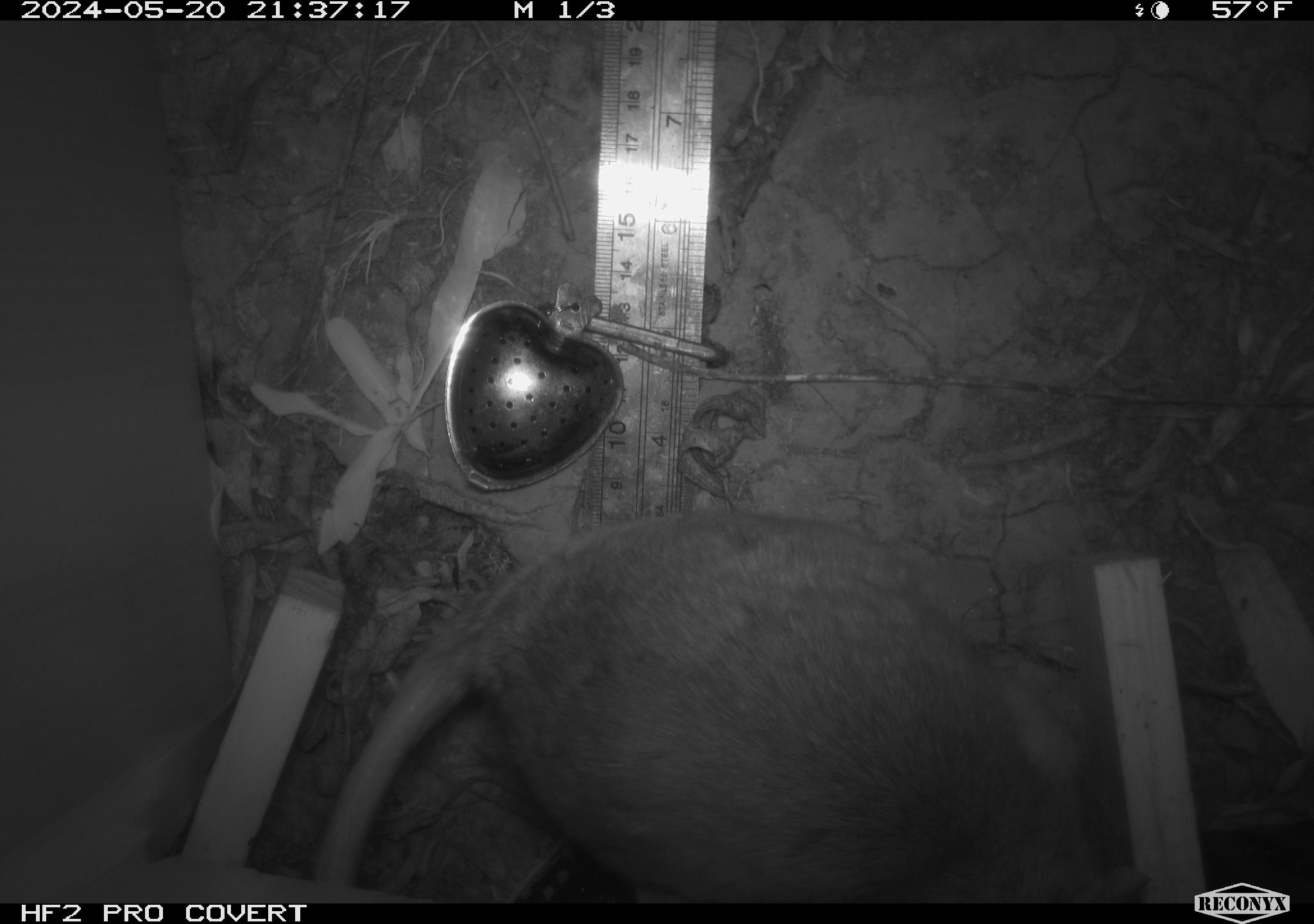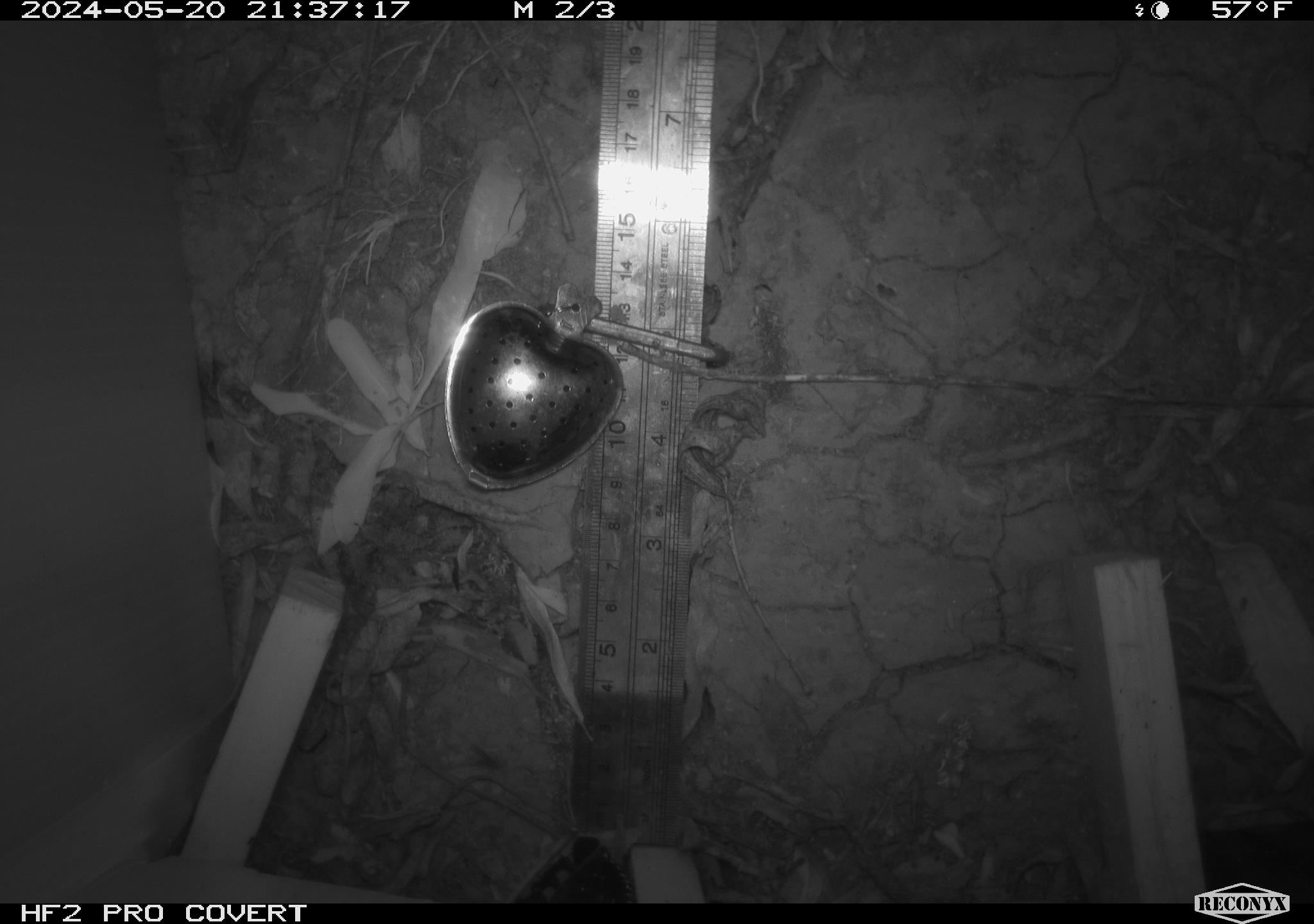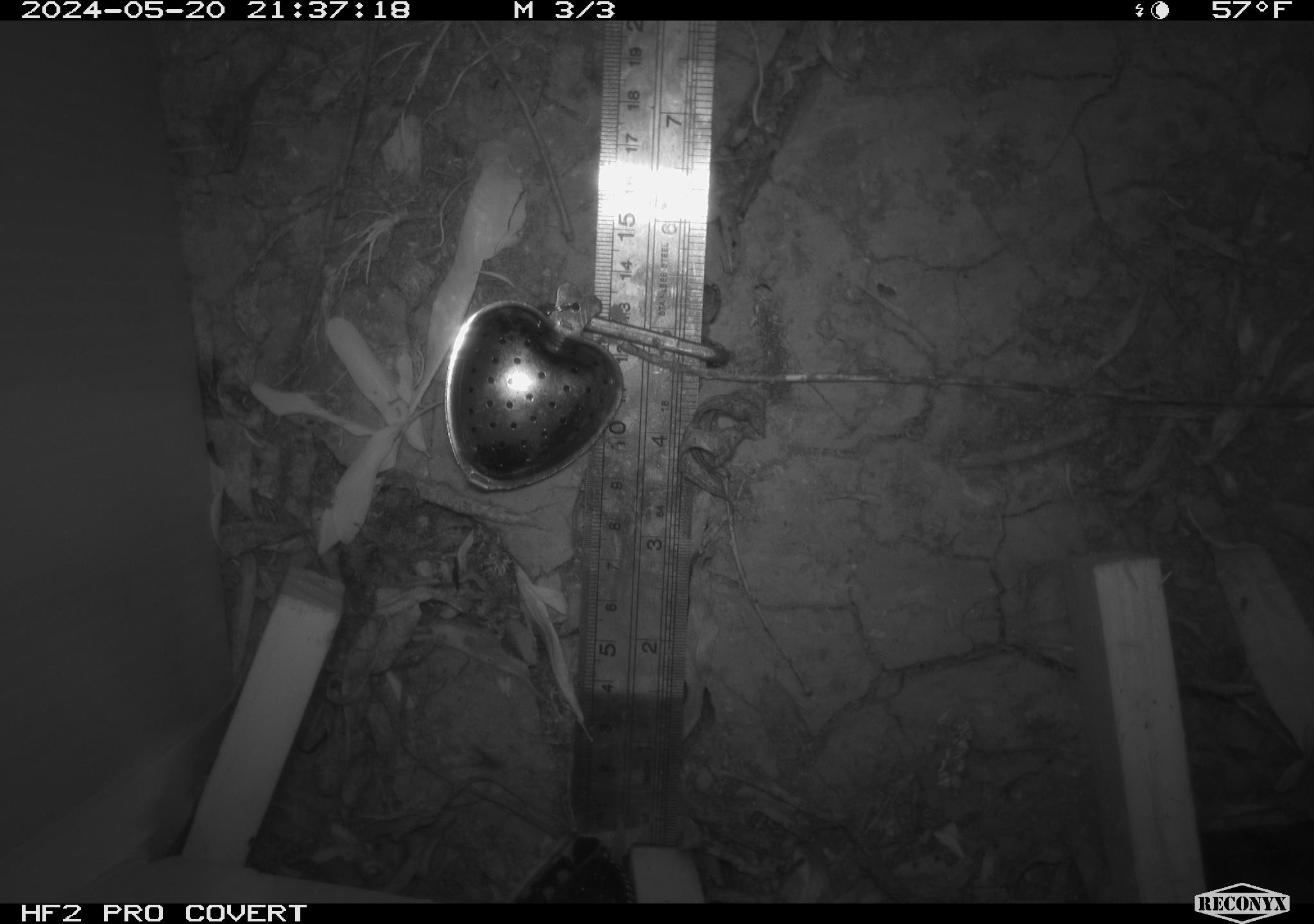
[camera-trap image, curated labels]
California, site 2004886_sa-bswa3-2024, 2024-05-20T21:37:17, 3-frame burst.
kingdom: Animalia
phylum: Chordata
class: Mammalia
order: Rodentia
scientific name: Rodentia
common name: woodrat or rat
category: woodrat or rat species